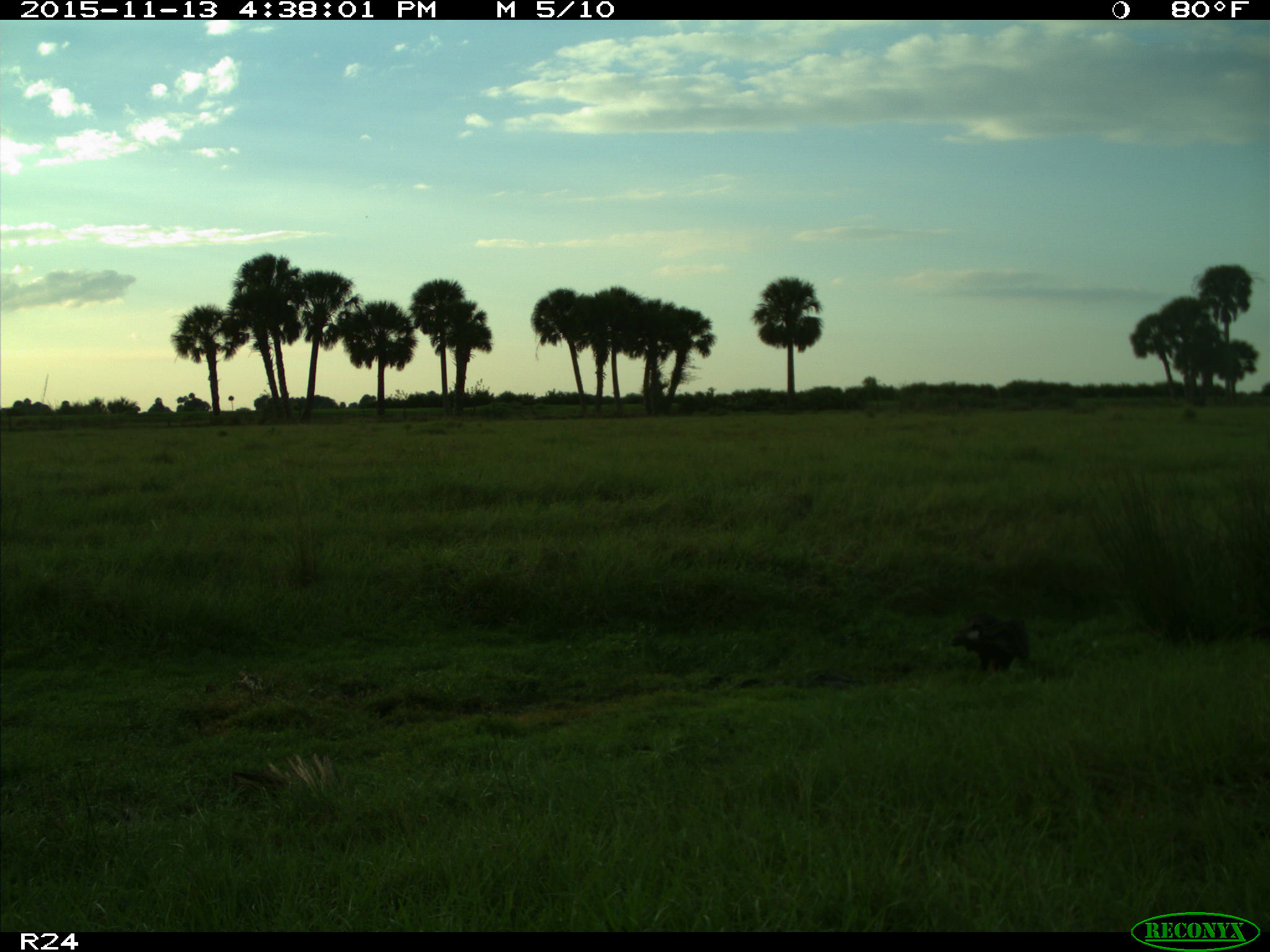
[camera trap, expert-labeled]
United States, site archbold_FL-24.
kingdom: Animalia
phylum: Chordata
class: Aves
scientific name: Aves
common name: birds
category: unidentified bird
Unidentified bird (birds) (Aves).